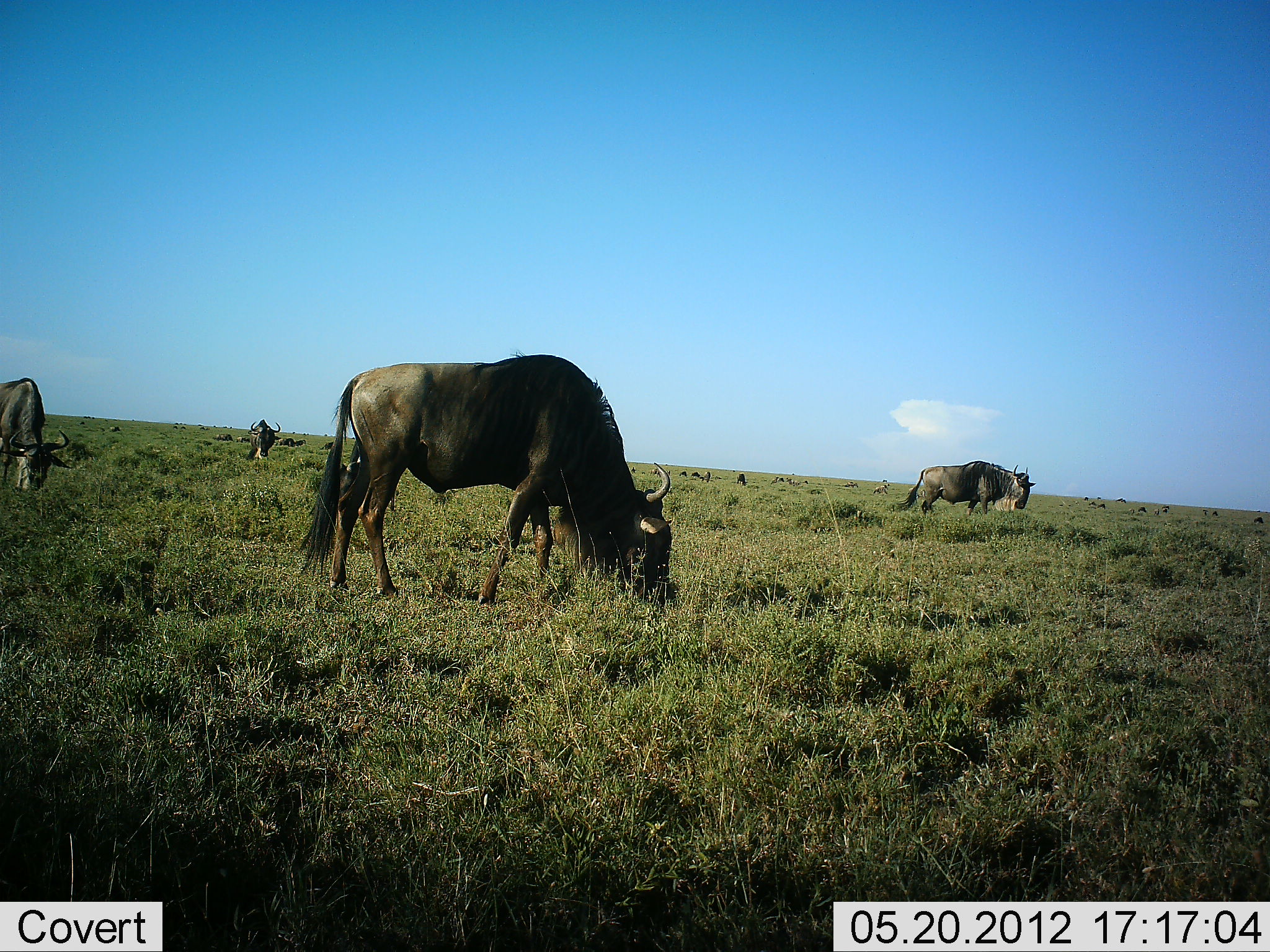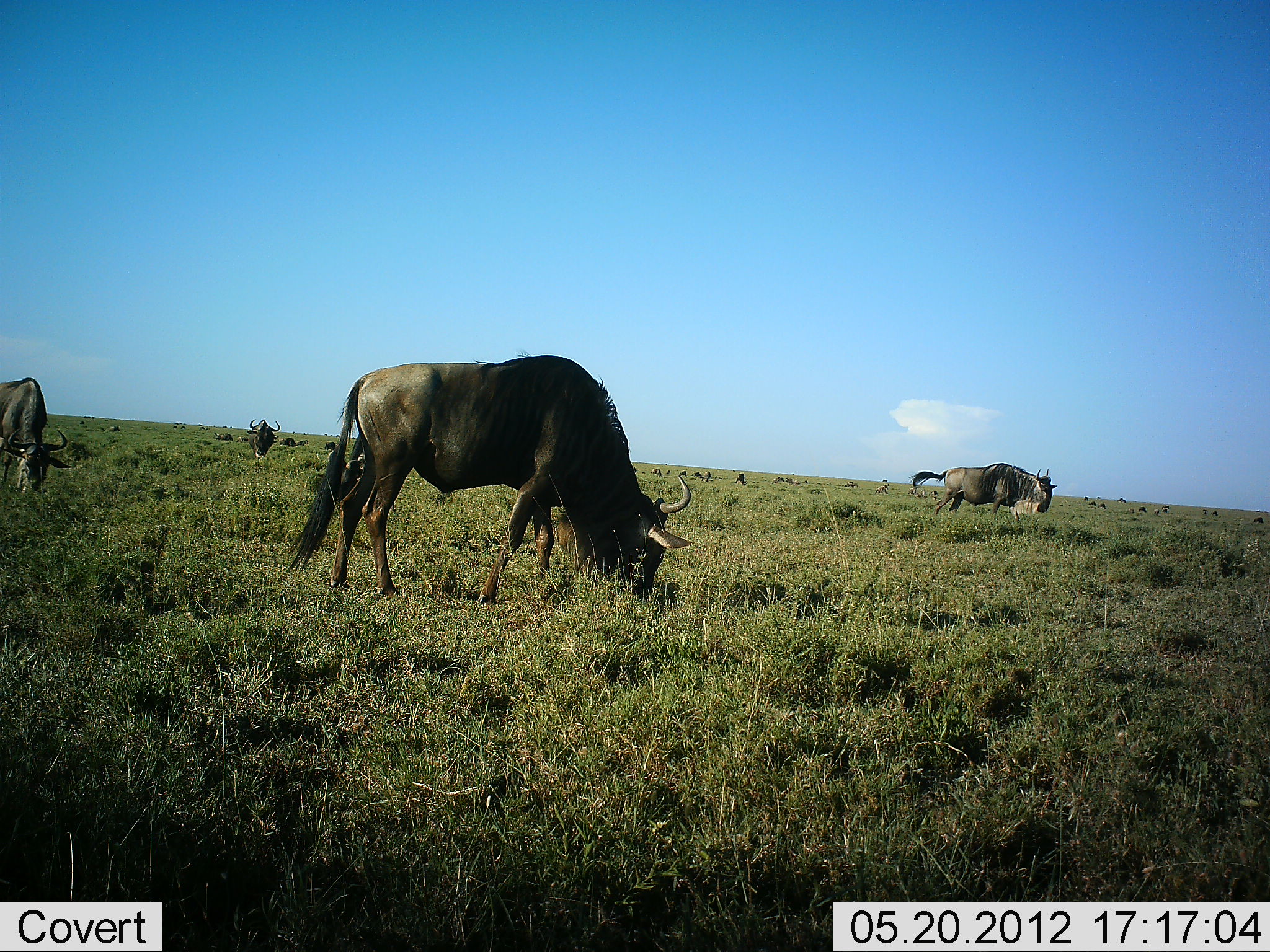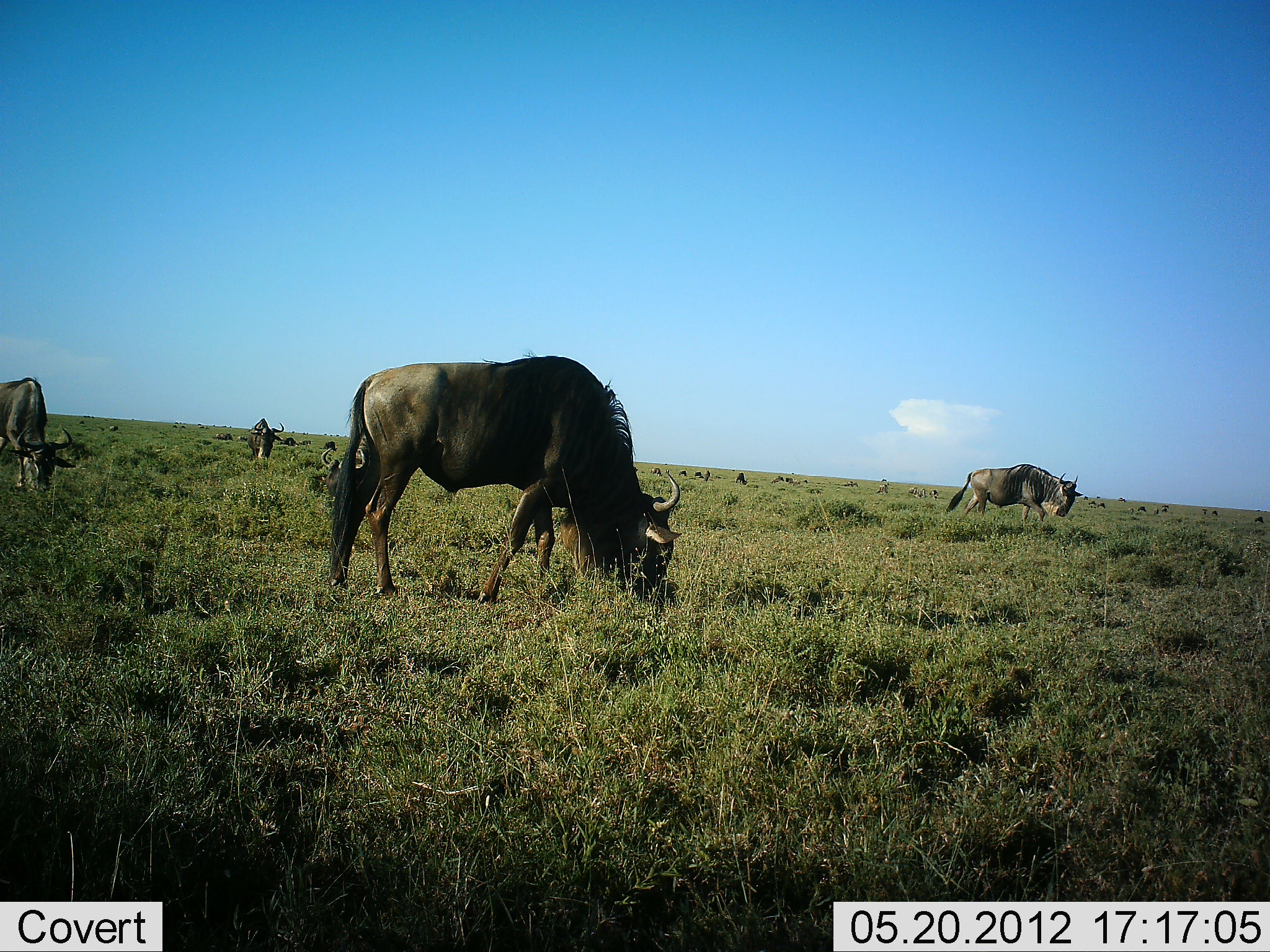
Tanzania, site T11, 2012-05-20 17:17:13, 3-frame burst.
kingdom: Animalia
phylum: Chordata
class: Mammalia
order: Artiodactyla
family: Bovidae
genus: Connochaetes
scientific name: Connochaetes taurinus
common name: blue wildebeest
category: wildebeest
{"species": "wildebeest (blue wildebeest) (Connochaetes taurinus)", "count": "4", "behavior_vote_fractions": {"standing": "40%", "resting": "0%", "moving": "0%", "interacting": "0%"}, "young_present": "0%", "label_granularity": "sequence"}